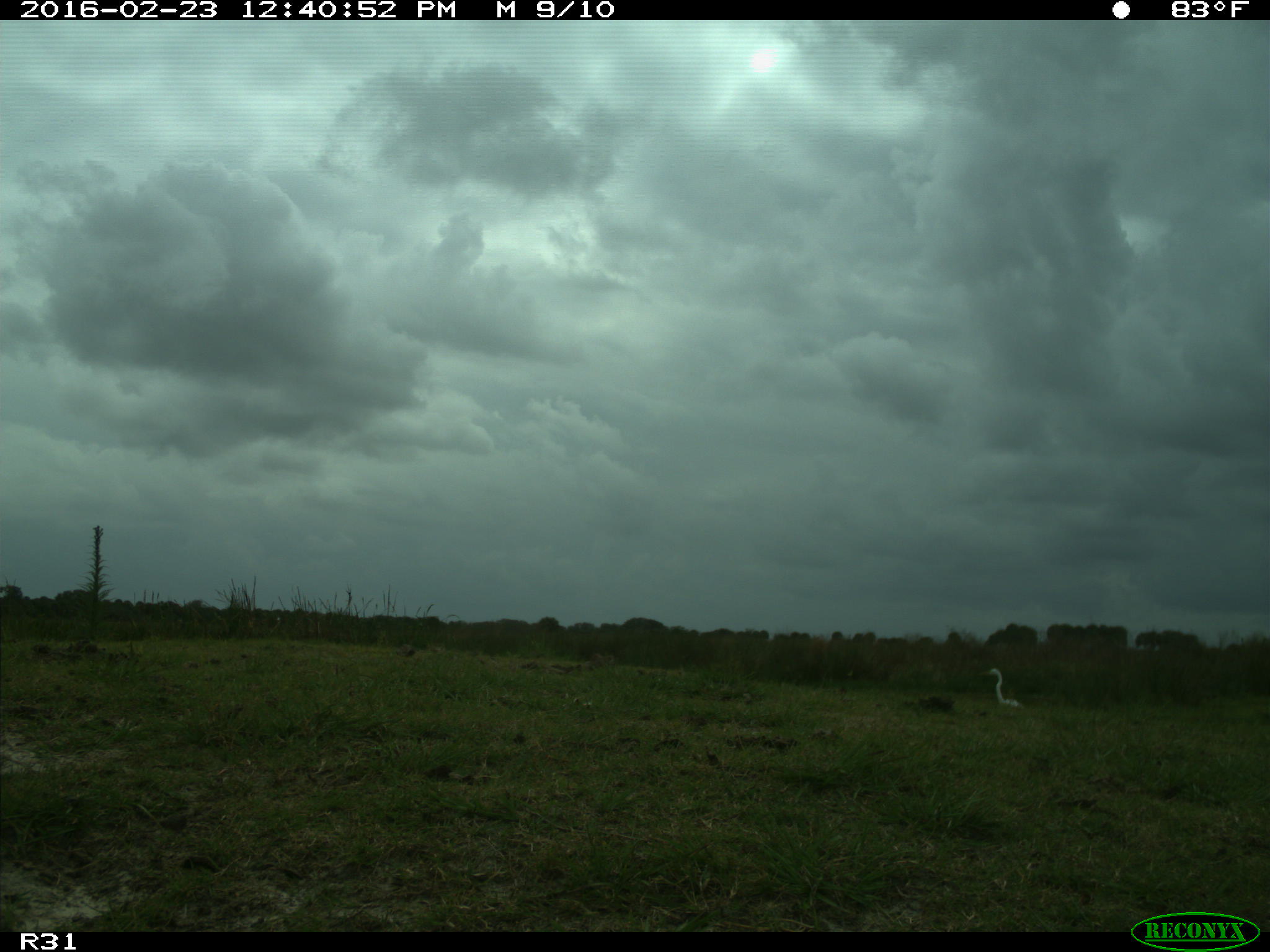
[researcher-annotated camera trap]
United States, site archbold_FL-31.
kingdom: Animalia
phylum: Chordata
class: Aves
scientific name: Aves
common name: birds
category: unidentified bird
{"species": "unidentified bird (birds) (Aves)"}